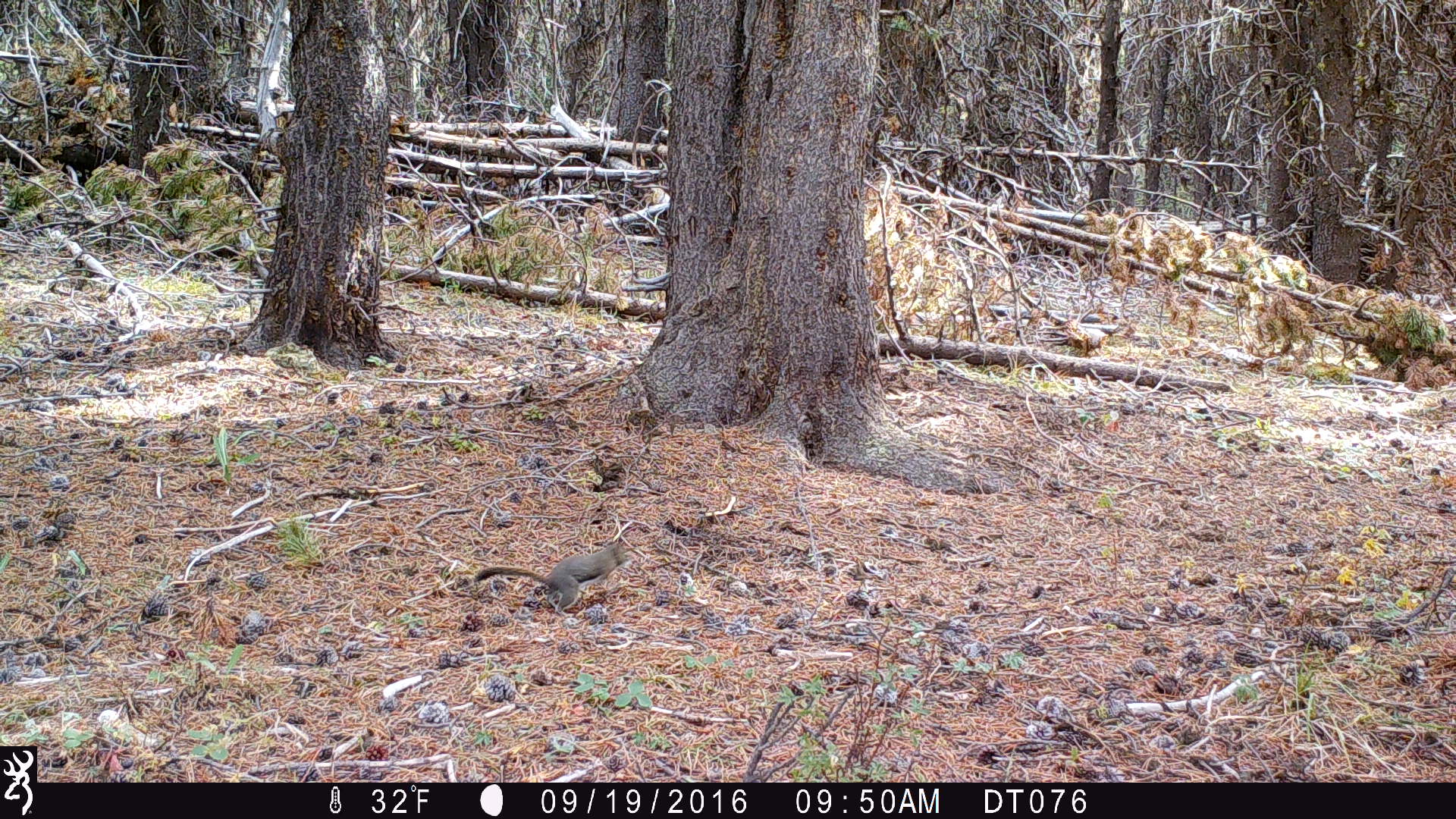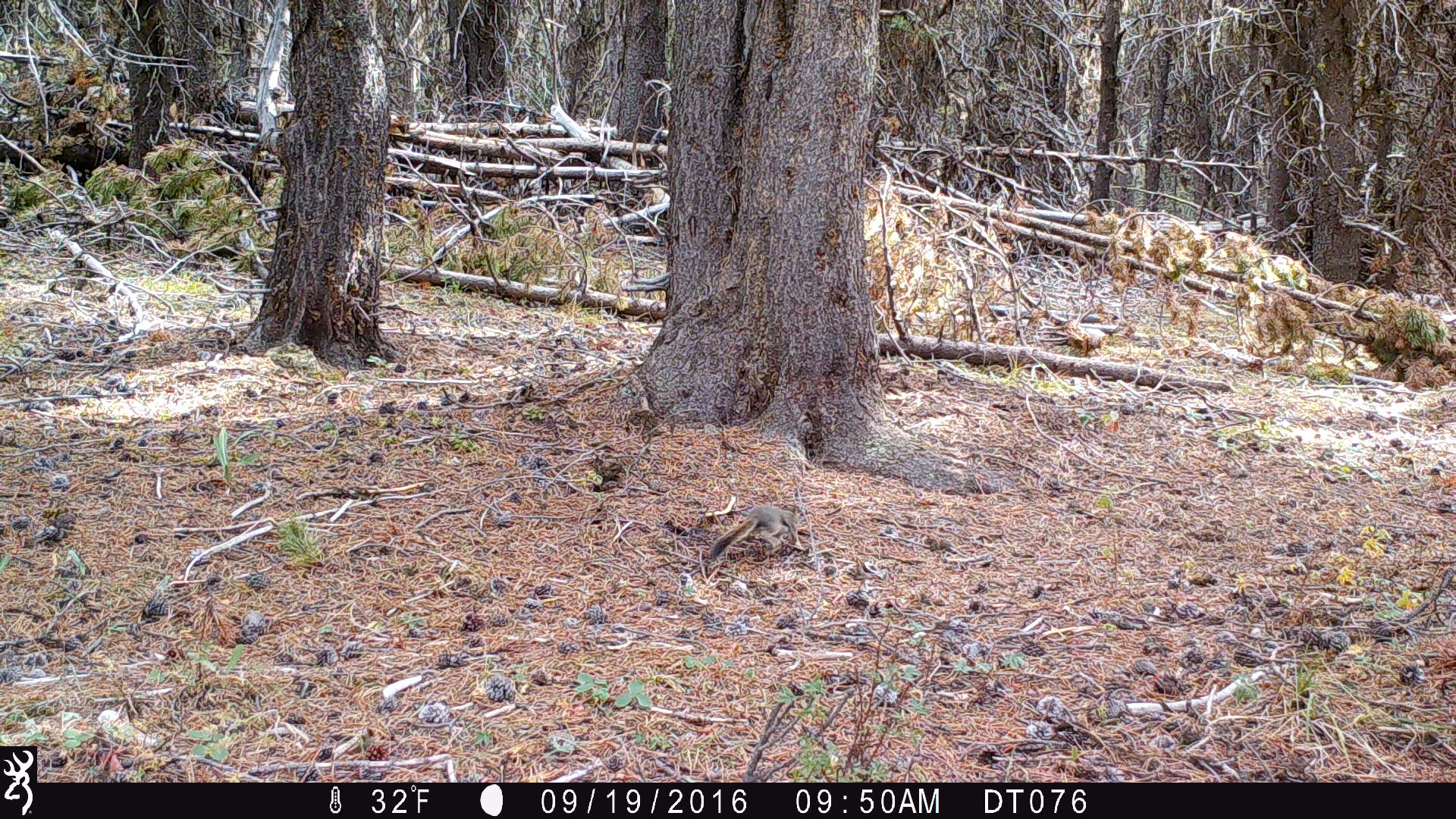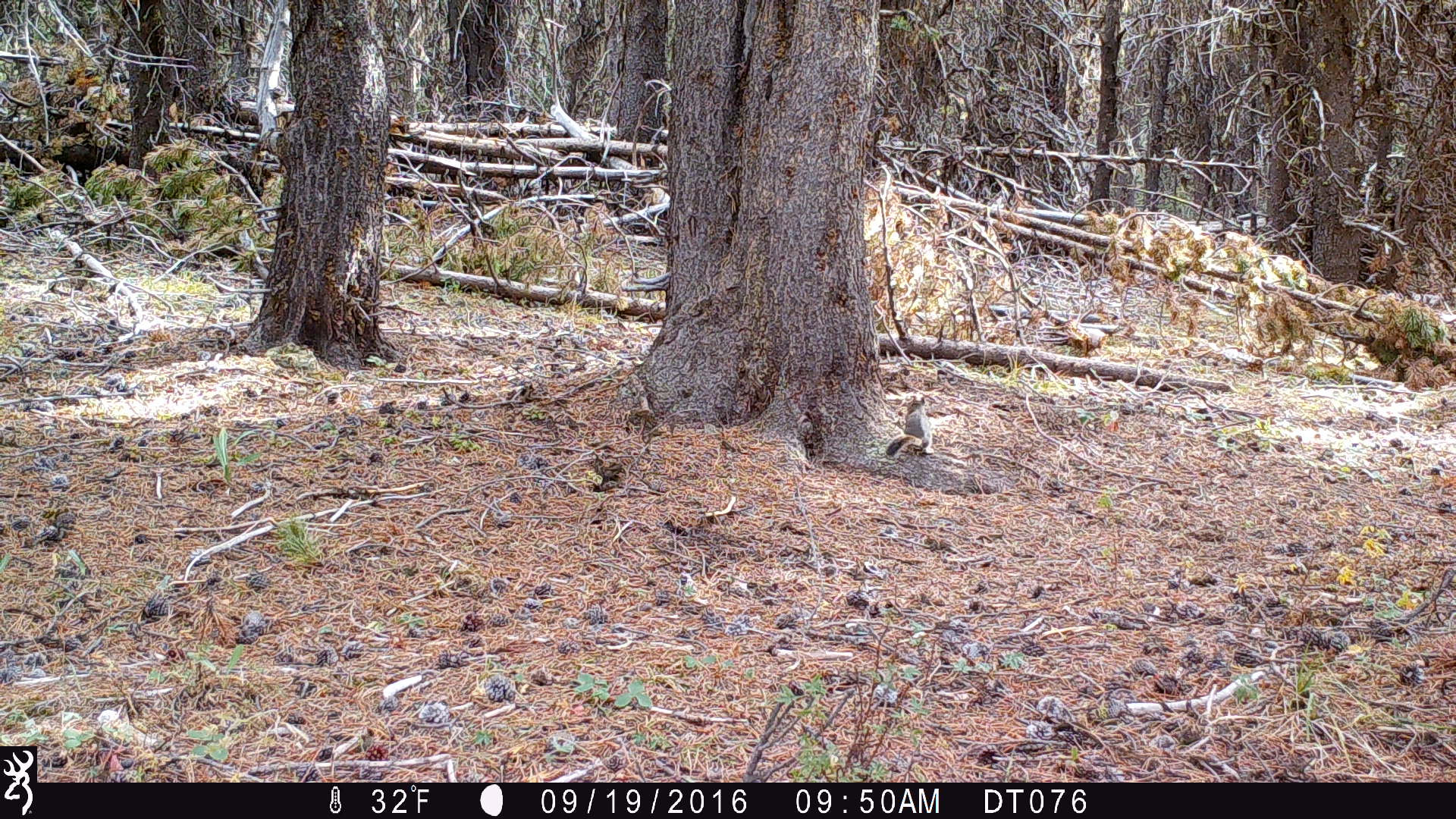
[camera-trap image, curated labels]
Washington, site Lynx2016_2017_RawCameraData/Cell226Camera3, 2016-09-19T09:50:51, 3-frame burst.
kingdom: Animalia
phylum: Chordata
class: Mammalia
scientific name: Mammalia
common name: small mammal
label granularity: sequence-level